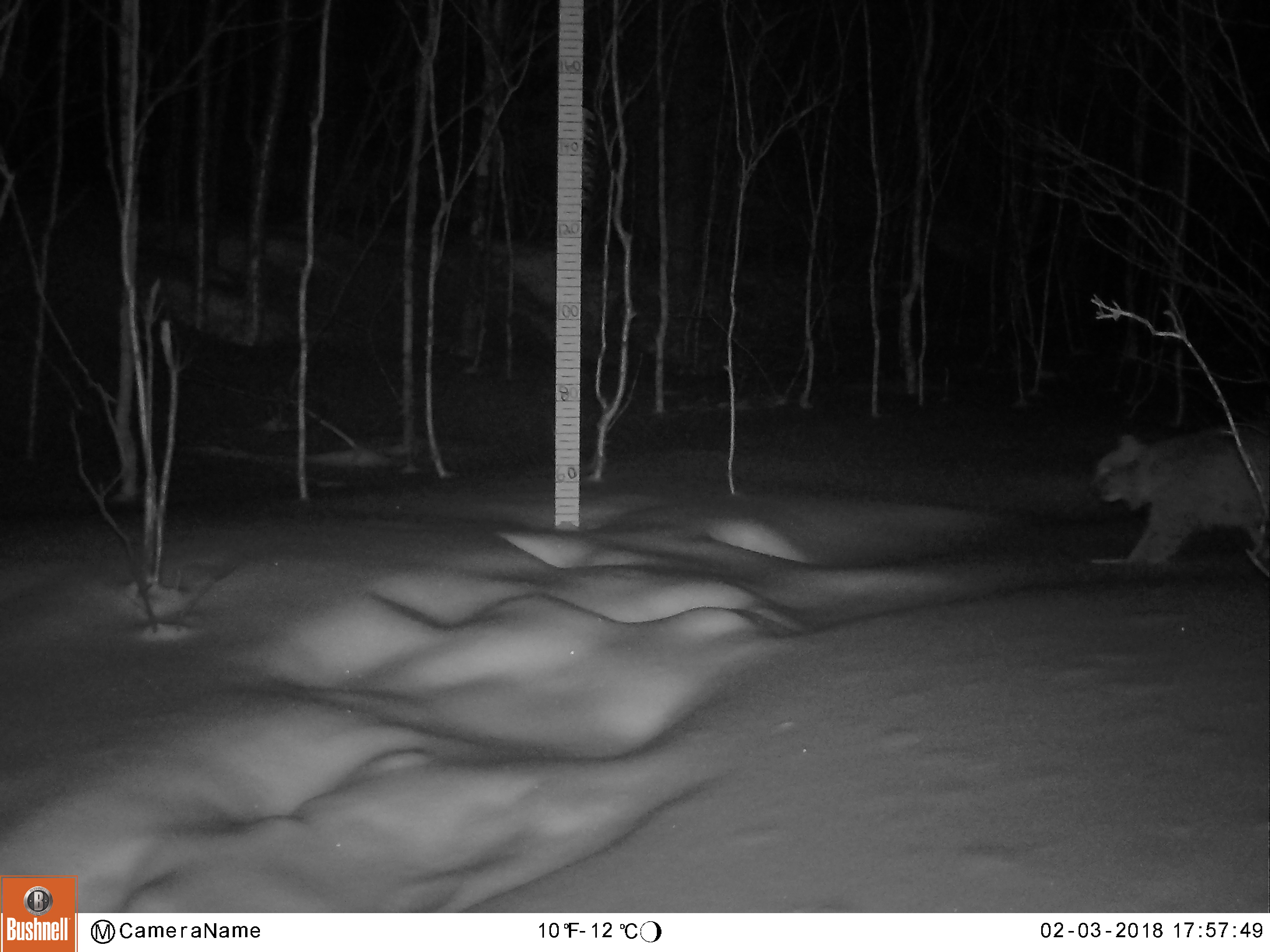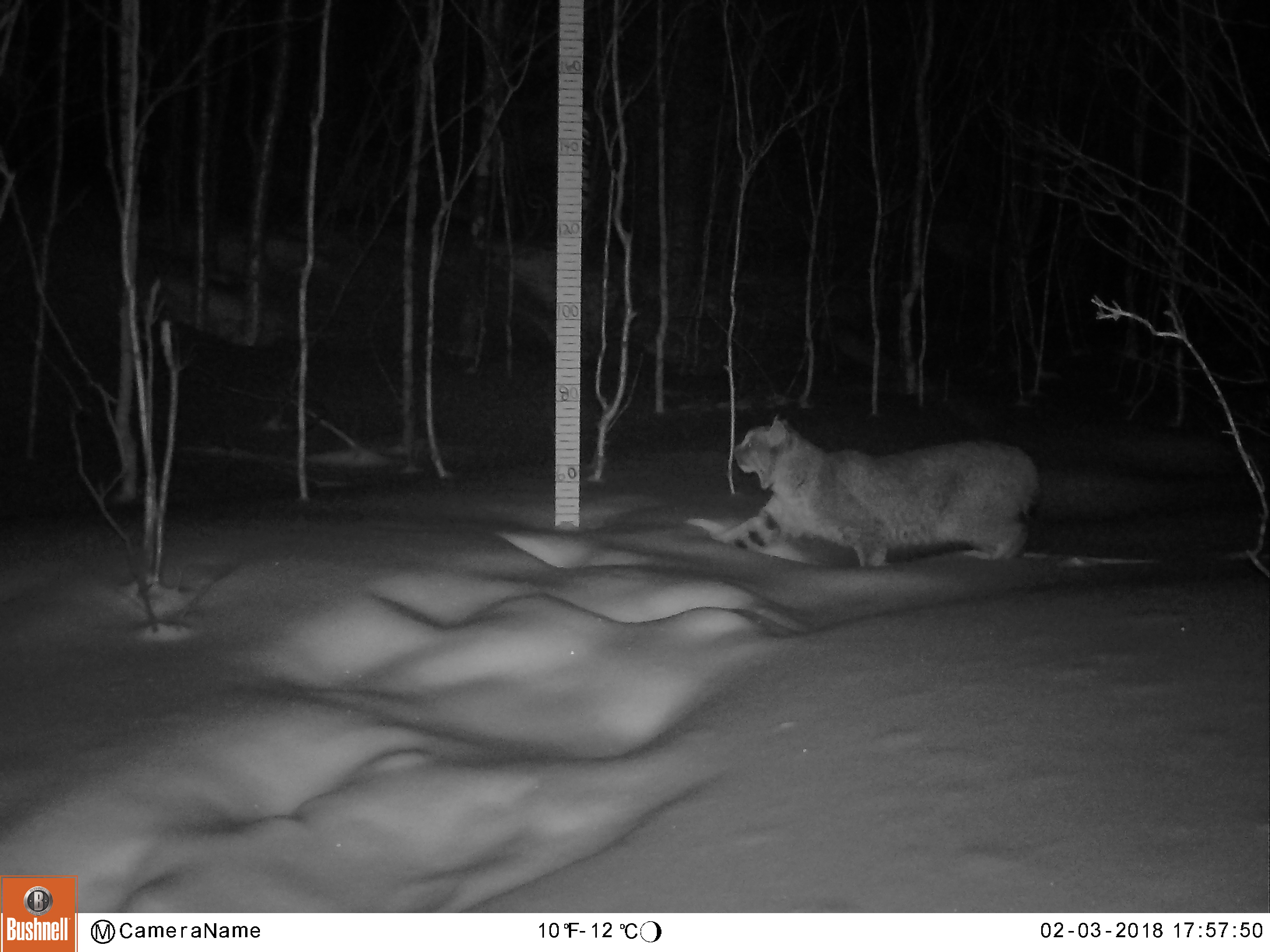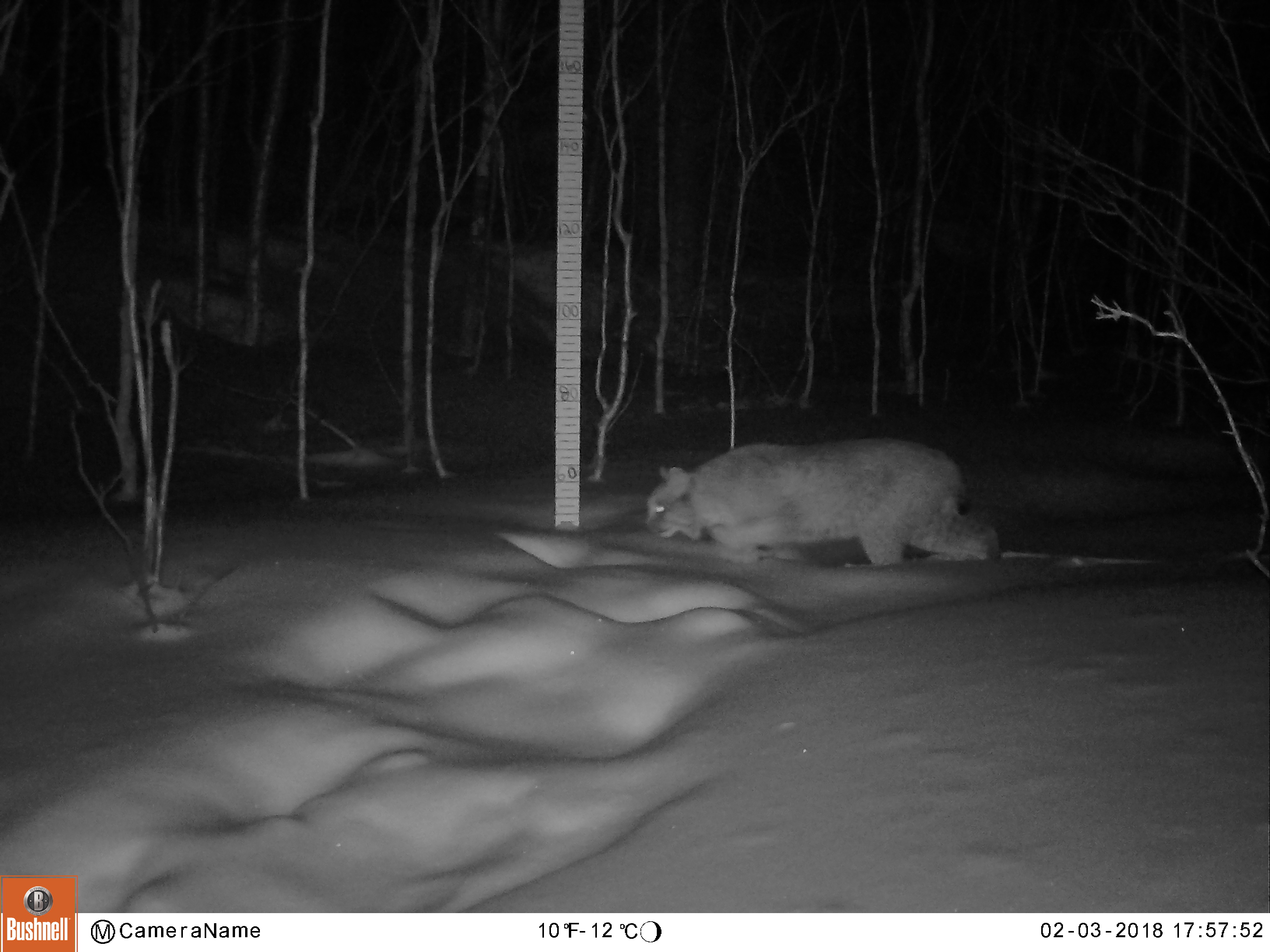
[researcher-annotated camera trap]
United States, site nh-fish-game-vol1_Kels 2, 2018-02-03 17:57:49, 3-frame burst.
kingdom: Animalia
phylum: Chordata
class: Mammalia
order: Carnivora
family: Felidae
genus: Lynx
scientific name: Lynx rufus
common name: bobcat